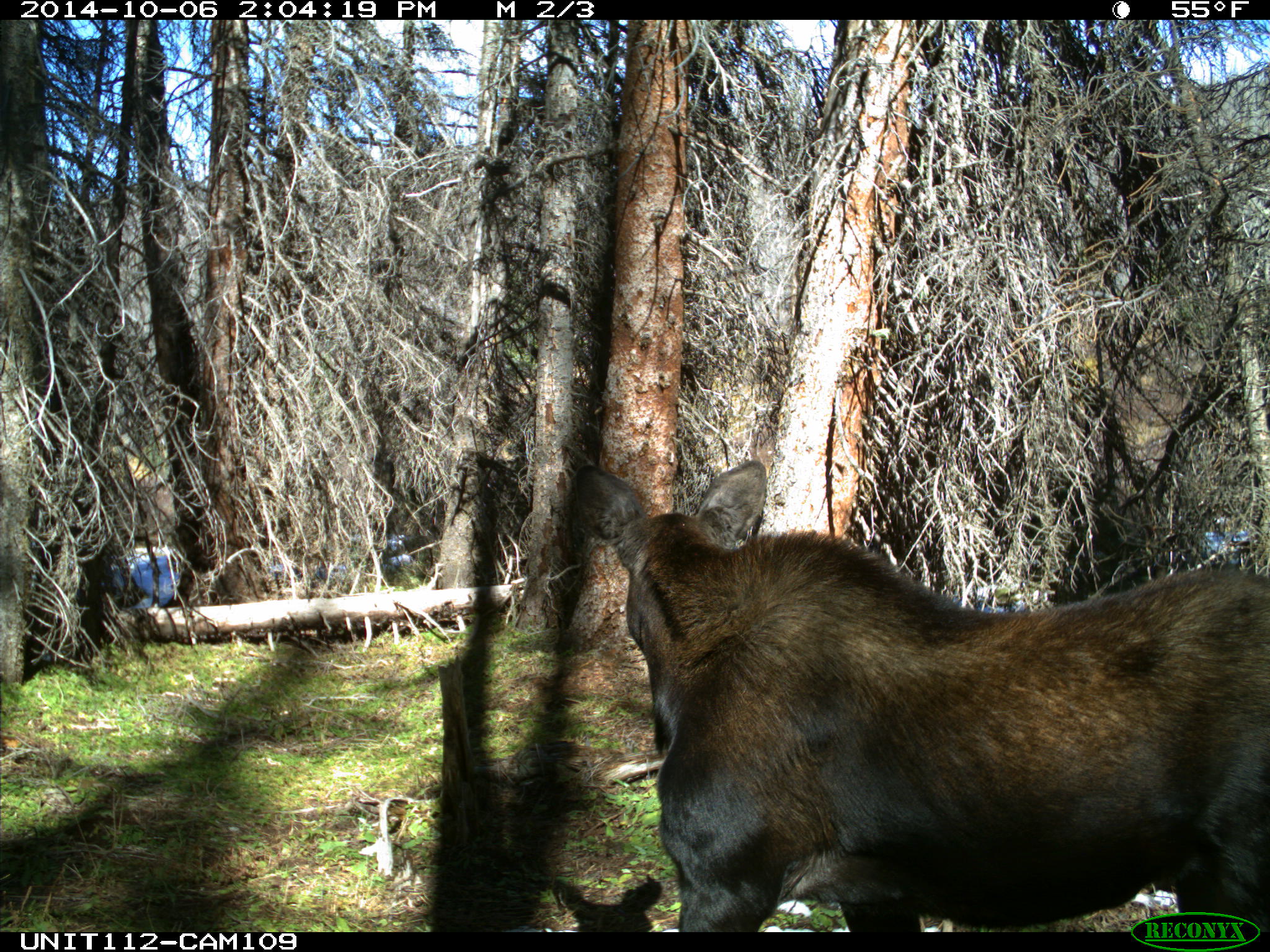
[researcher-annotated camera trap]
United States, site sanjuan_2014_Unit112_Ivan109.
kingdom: Animalia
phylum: Chordata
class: Mammalia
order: Artiodactyla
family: Cervidae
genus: Alces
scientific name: Alces alces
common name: moose